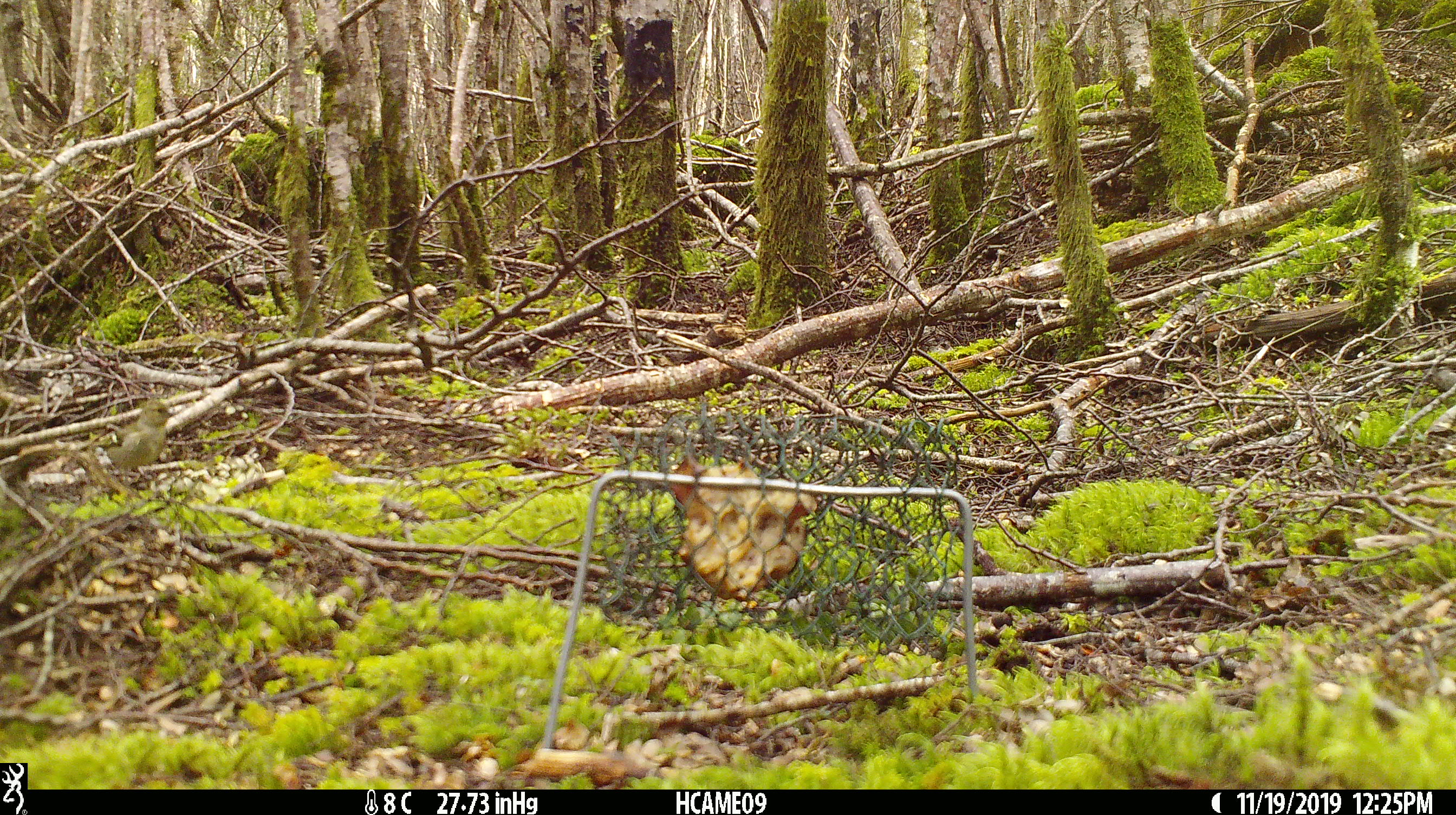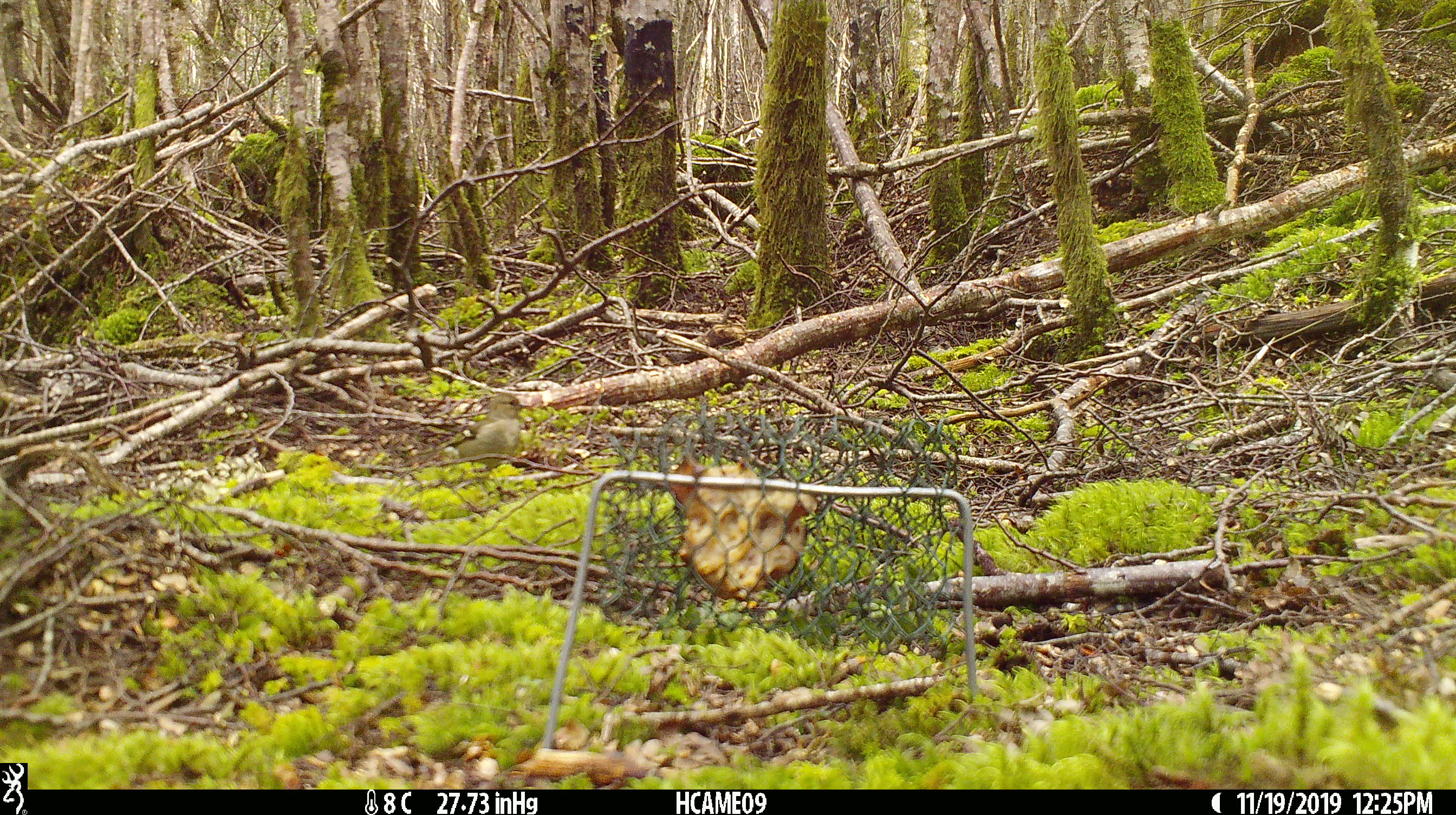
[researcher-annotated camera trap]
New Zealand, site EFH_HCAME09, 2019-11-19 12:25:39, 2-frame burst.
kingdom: Animalia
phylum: Chordata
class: Aves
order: Passeriformes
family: Fringillidae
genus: Fringilla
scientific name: Fringilla coelebs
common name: common chaffinch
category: chaffinch